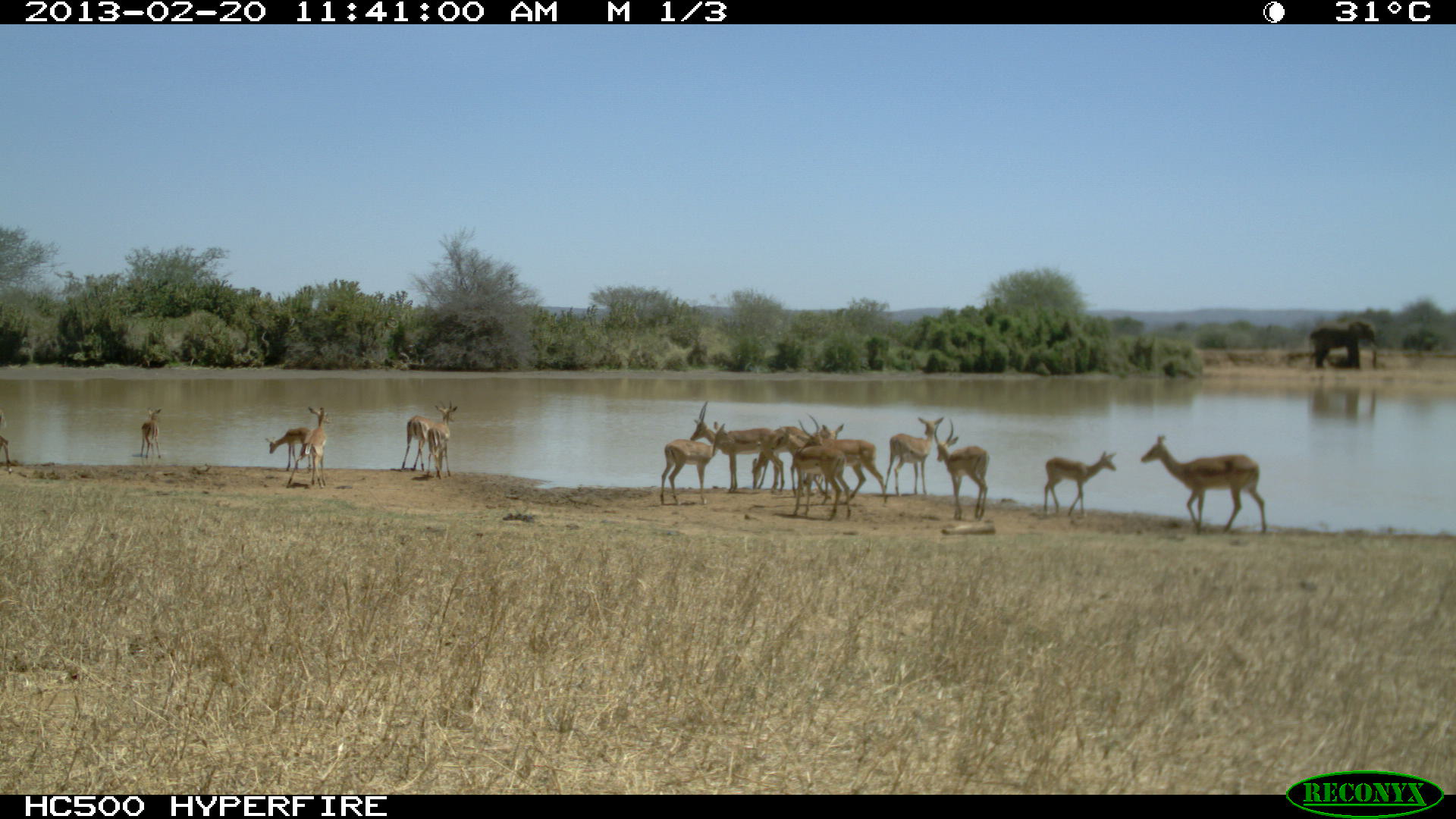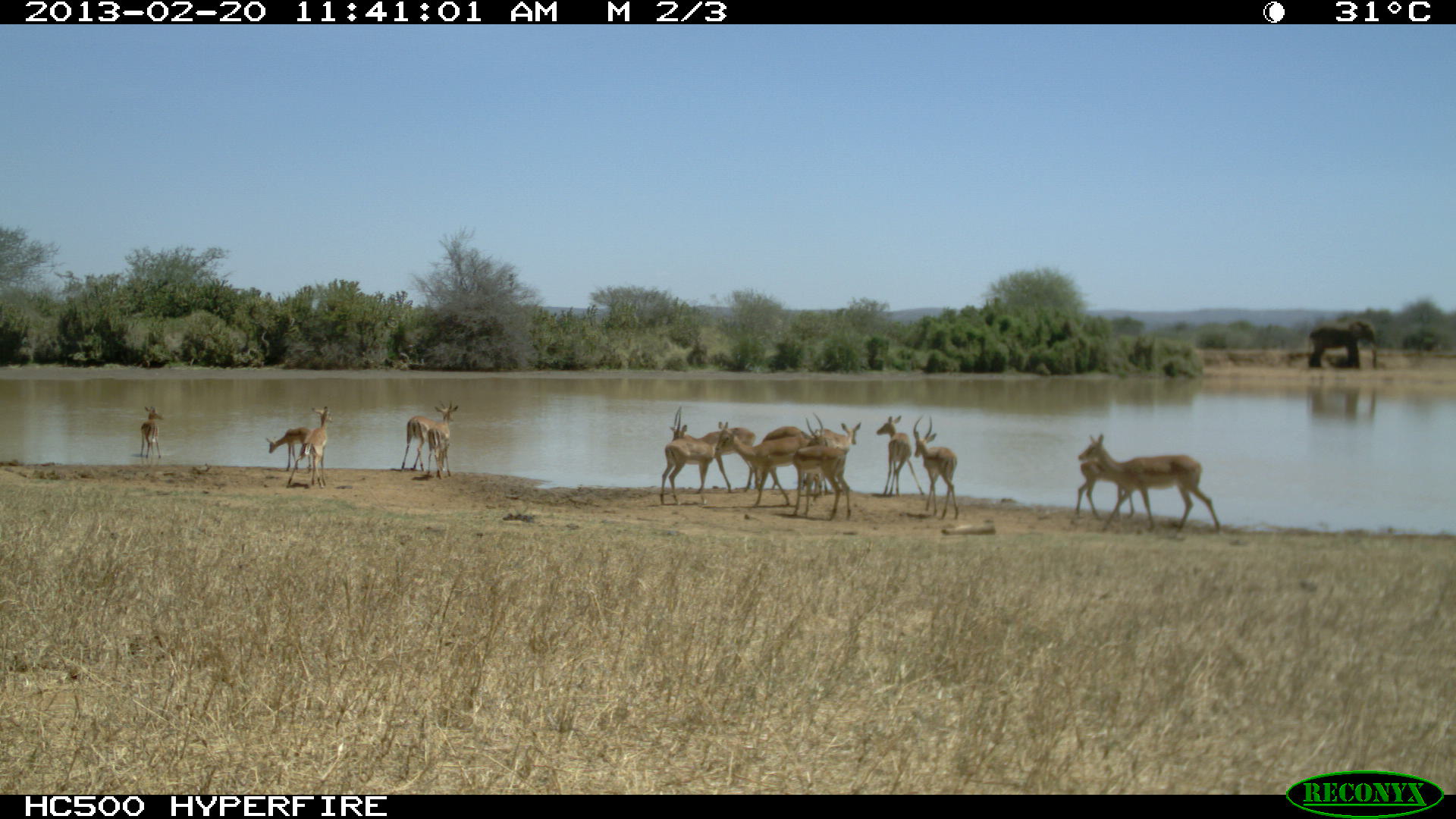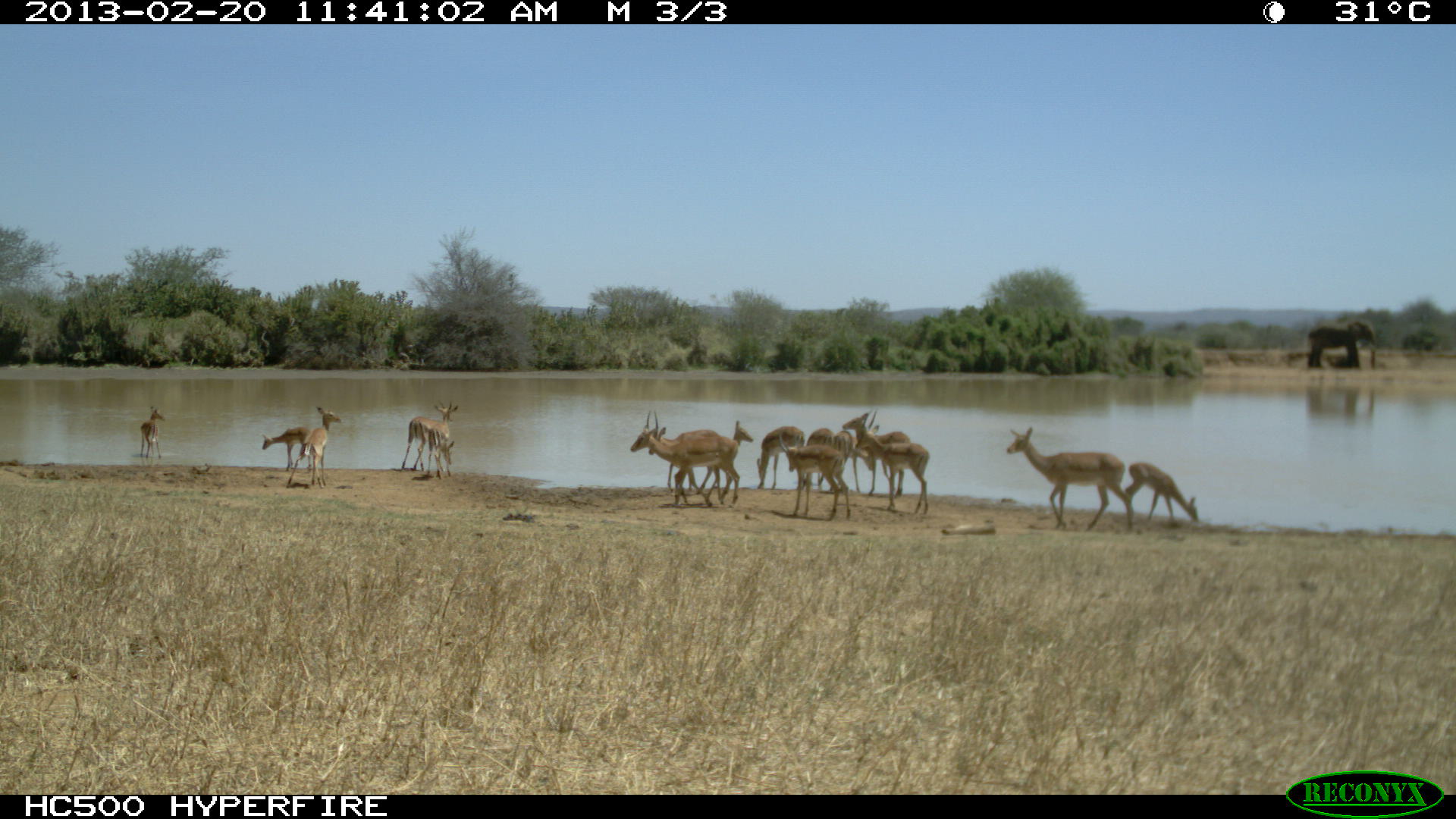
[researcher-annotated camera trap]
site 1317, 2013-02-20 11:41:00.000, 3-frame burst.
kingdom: Animalia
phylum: Chordata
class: Mammalia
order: Artiodactyla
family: Bovidae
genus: Aepyceros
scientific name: Aepyceros melampus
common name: impala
Aepyceros melampus (impala), count 15.